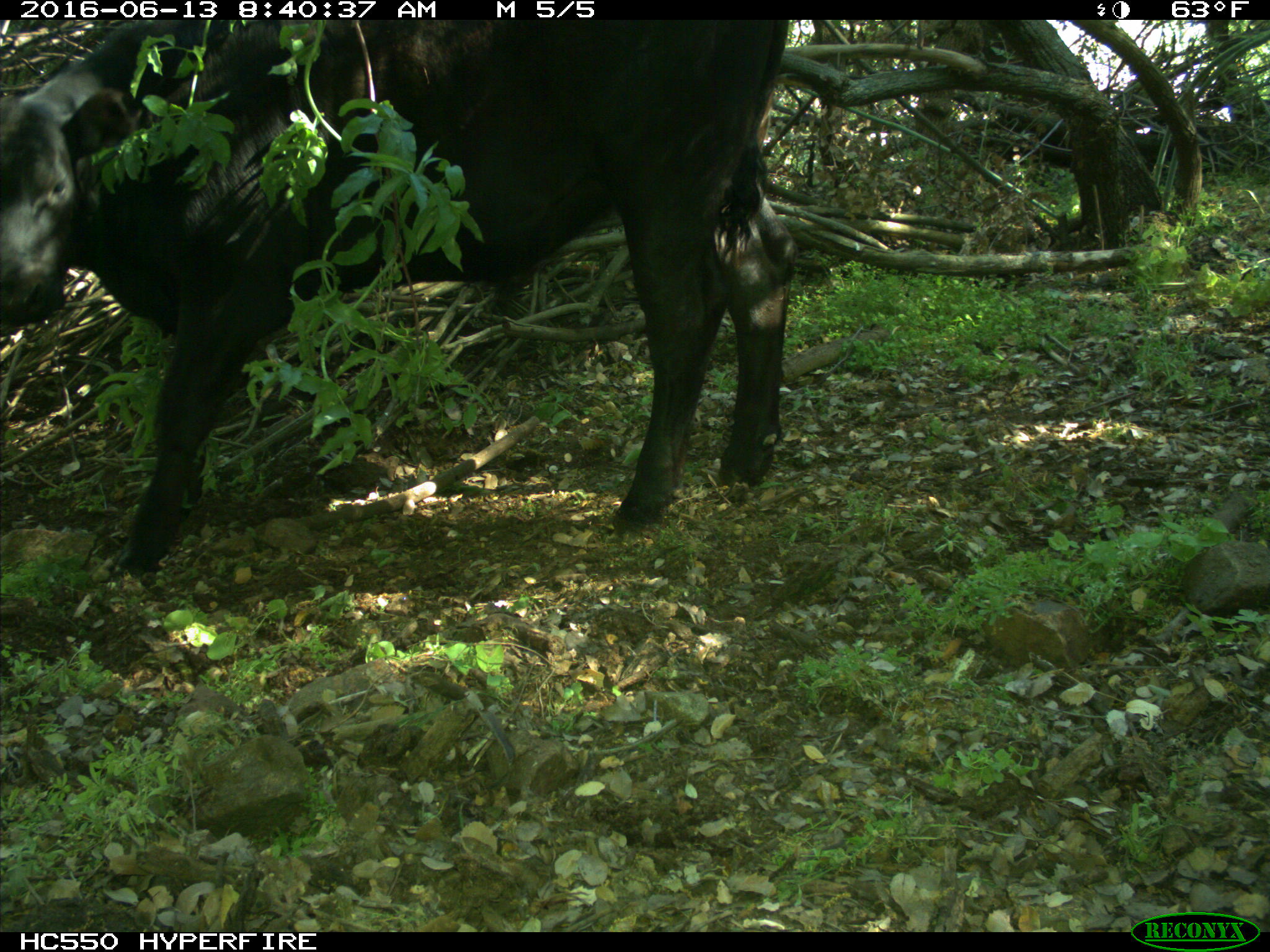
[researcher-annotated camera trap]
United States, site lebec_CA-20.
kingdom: Animalia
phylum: Chordata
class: Mammalia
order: Artiodactyla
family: Bovidae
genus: Bos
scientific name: Bos taurus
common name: domestic cow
Bos taurus (domestic cow).